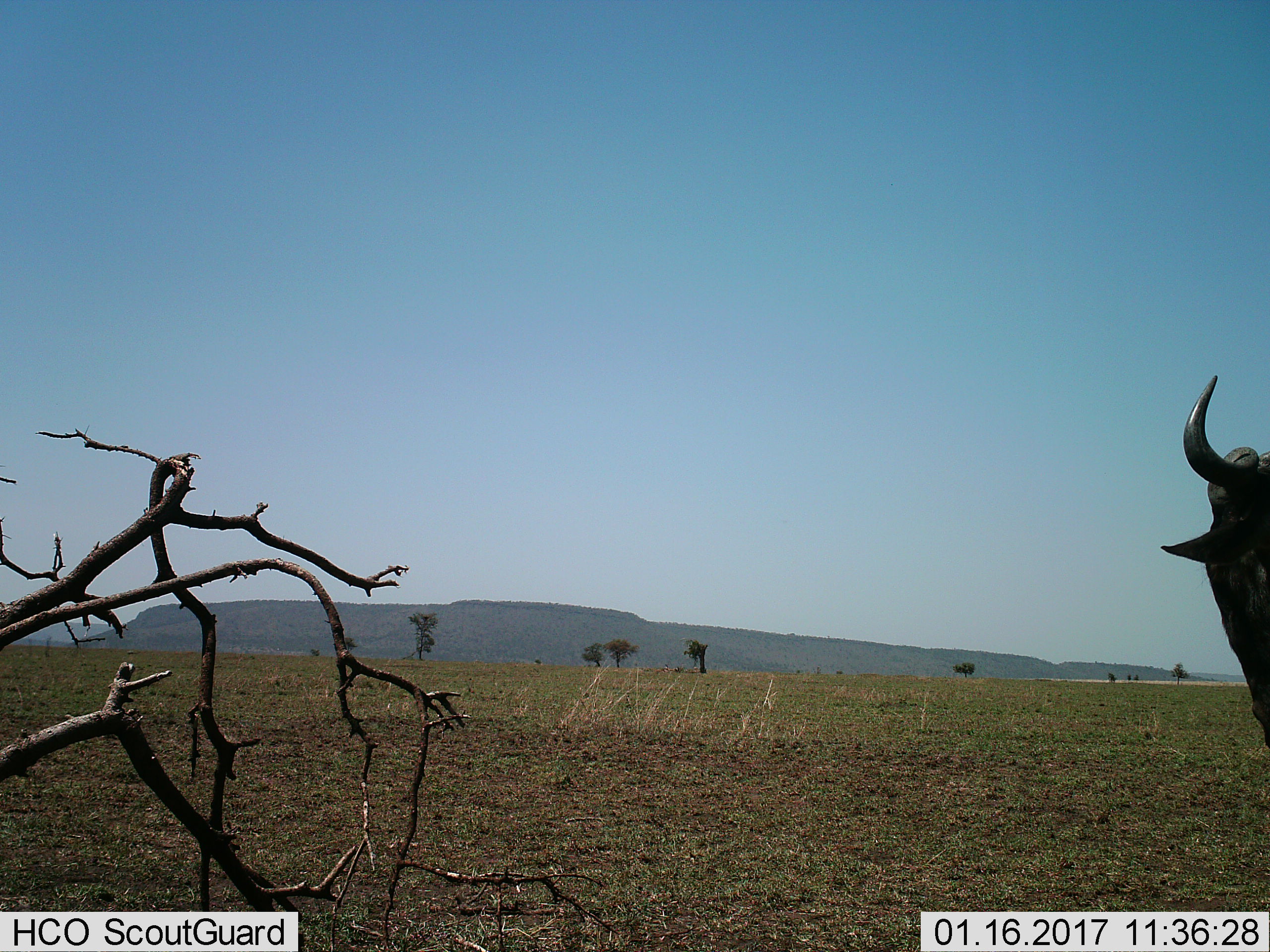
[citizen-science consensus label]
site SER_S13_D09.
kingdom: Animalia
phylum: Chordata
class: Mammalia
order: Artiodactyla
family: Bovidae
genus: Connochaetes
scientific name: Connochaetes taurinus taurinus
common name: blue wildebeest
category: wildebeestblue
Wildebeestblue (blue wildebeest) (Connochaetes taurinus taurinus), count 1. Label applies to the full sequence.